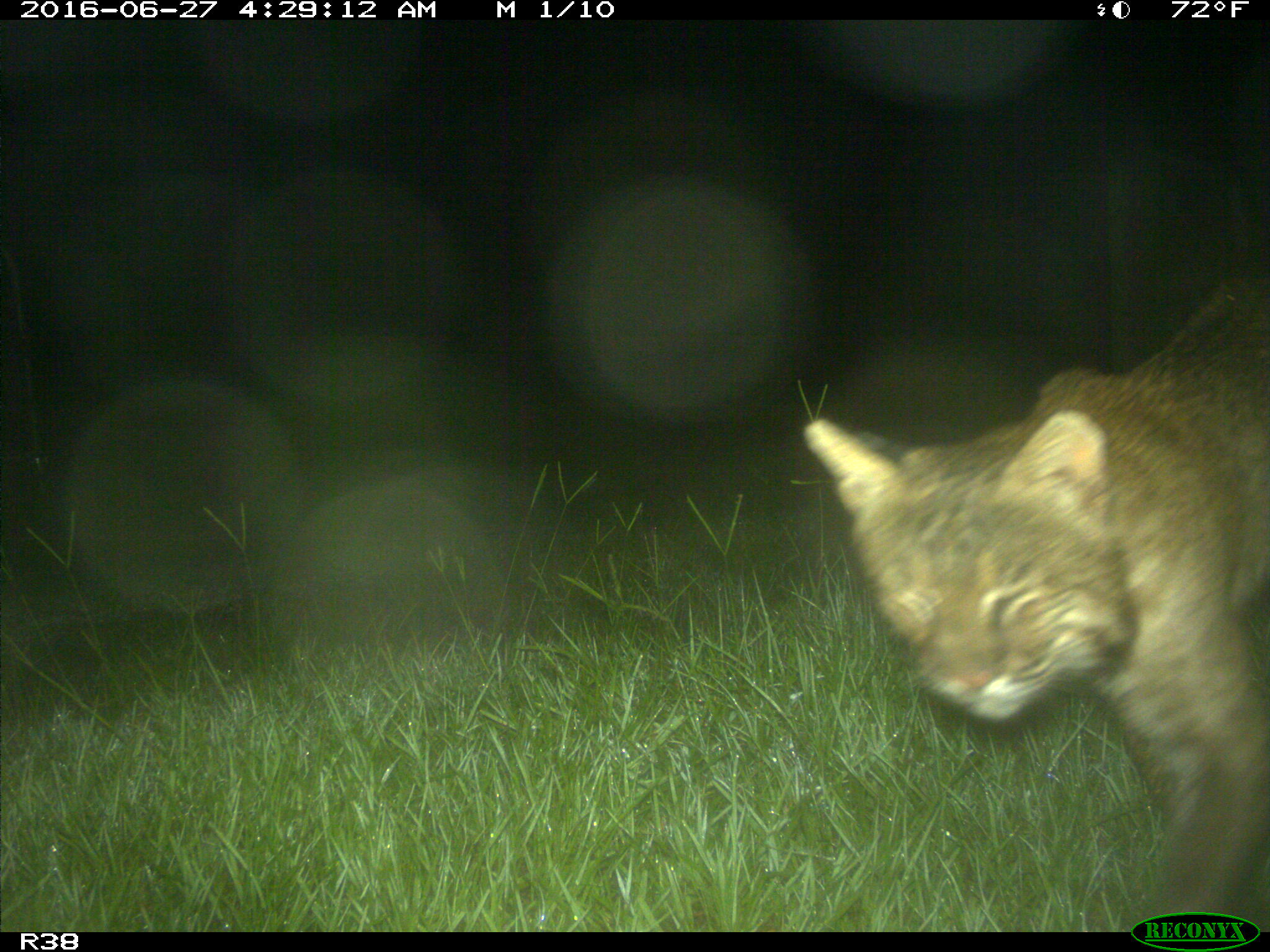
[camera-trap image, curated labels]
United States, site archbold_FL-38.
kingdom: Animalia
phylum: Chordata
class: Mammalia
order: Carnivora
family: Felidae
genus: Lynx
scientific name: Lynx rufus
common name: bobcat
Lynx rufus (bobcat).